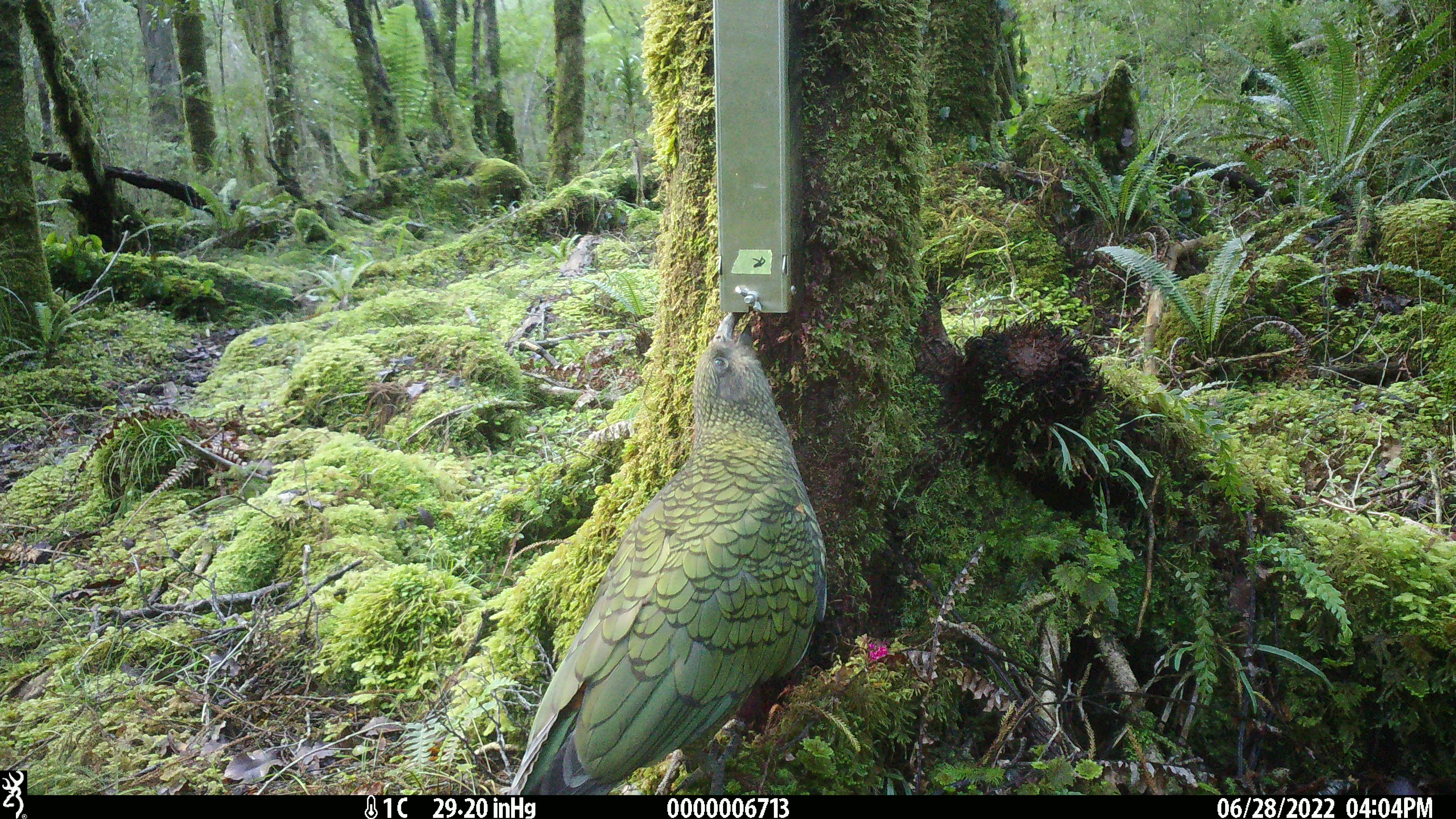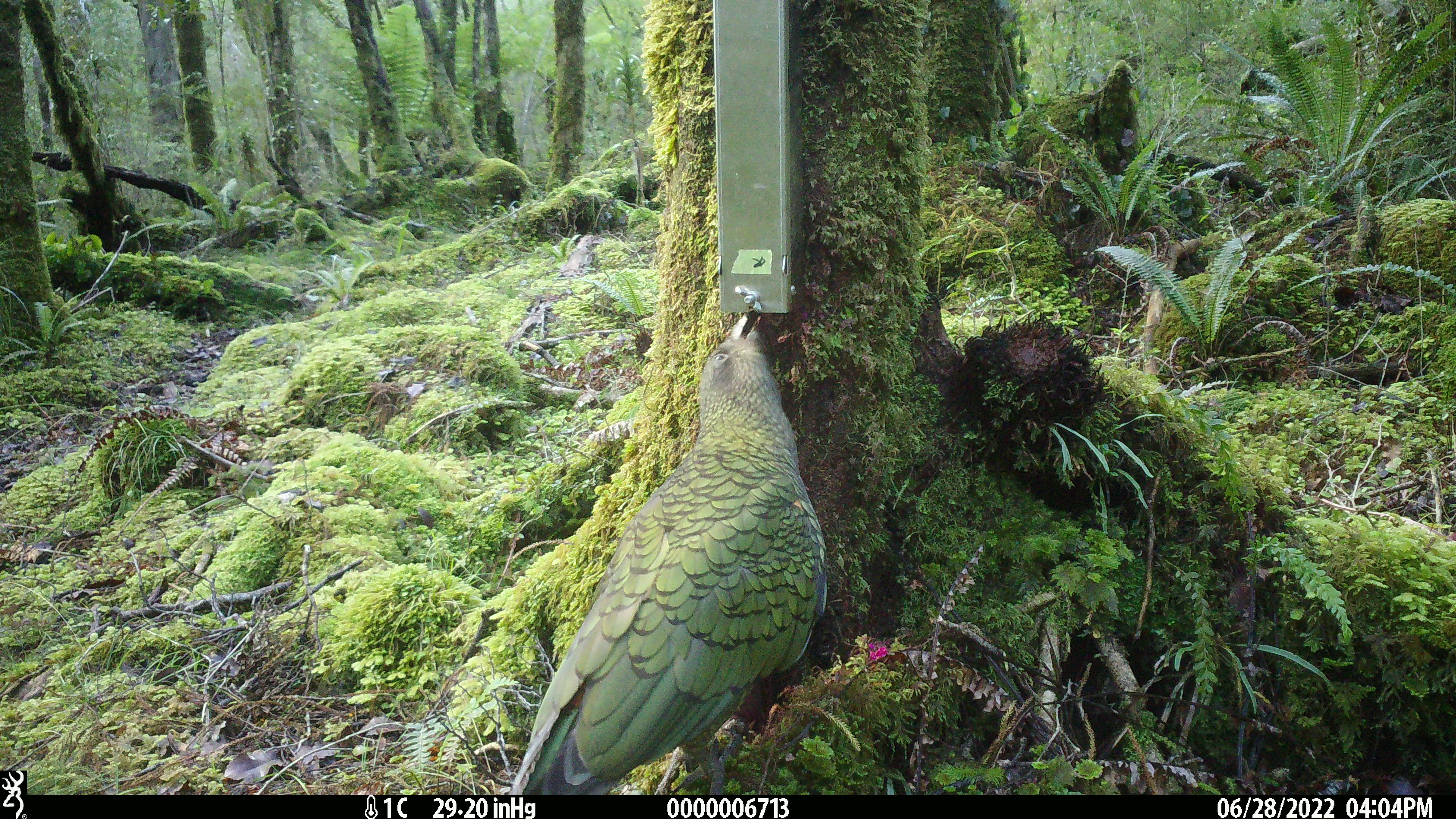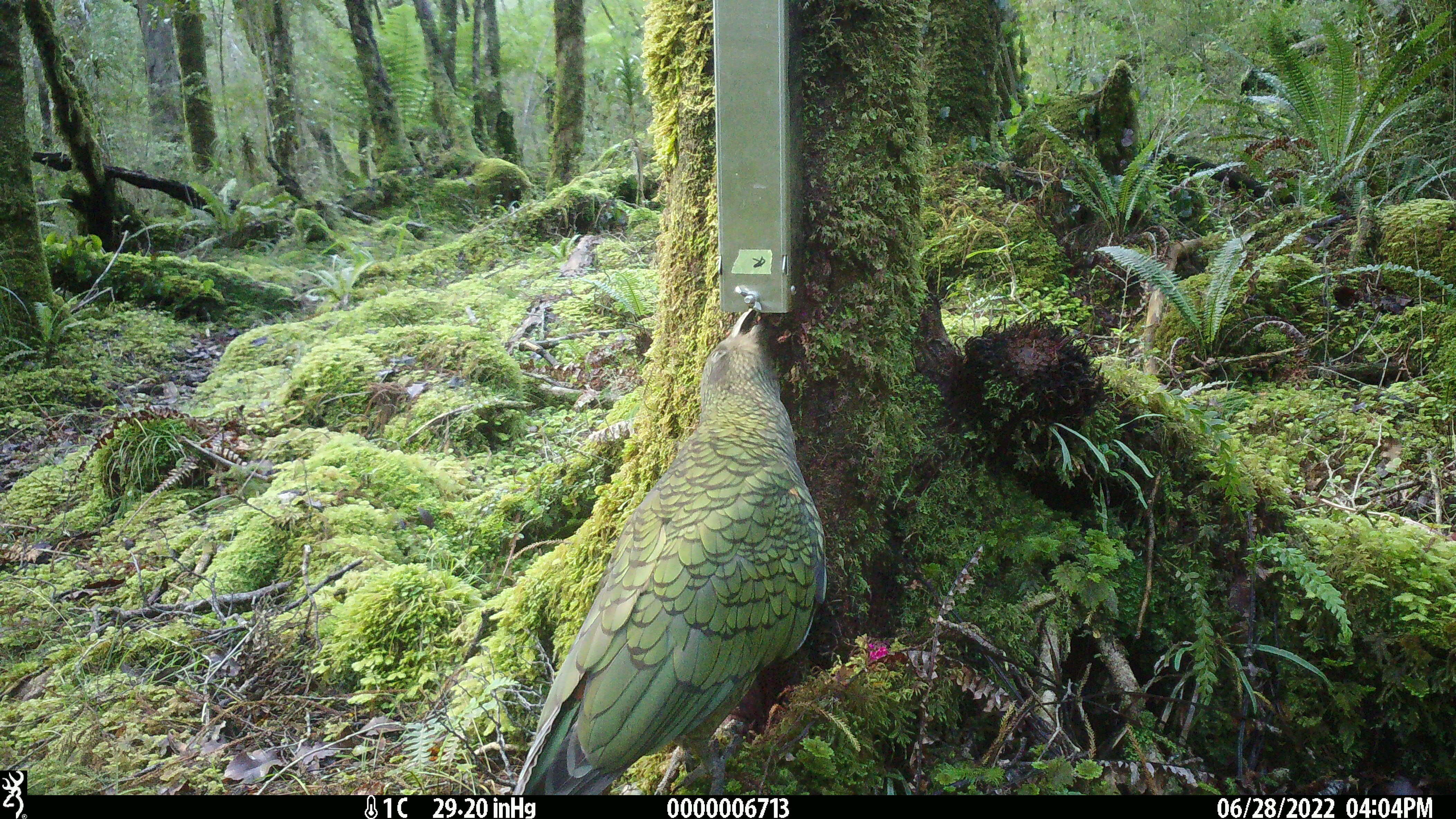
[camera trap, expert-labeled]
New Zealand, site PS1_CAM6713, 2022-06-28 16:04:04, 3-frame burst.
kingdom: Animalia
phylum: Chordata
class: Aves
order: Psittaciformes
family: Strigopidae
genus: Nestor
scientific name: Nestor notabilis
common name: kea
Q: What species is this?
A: Kea (Nestor notabilis).